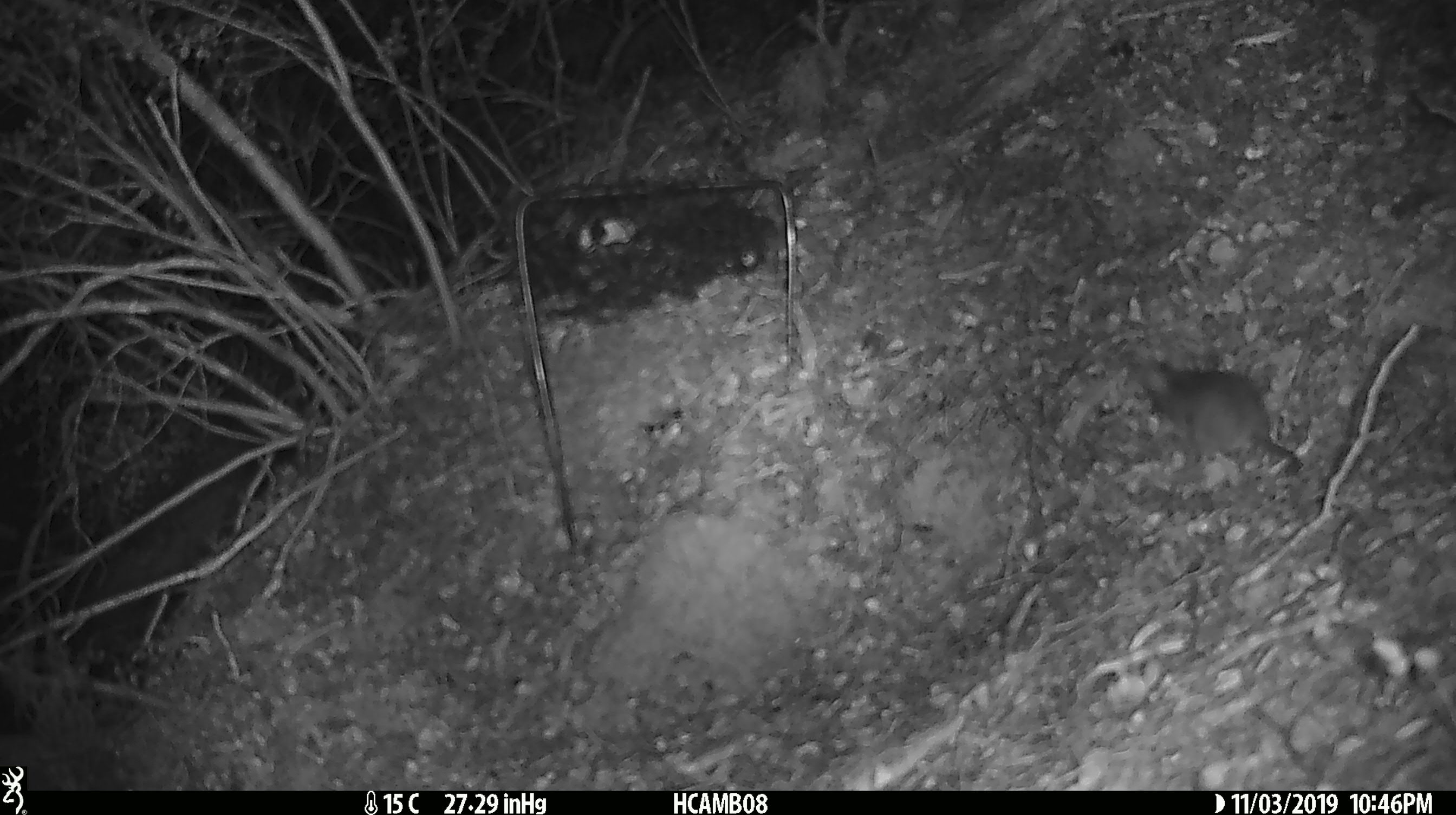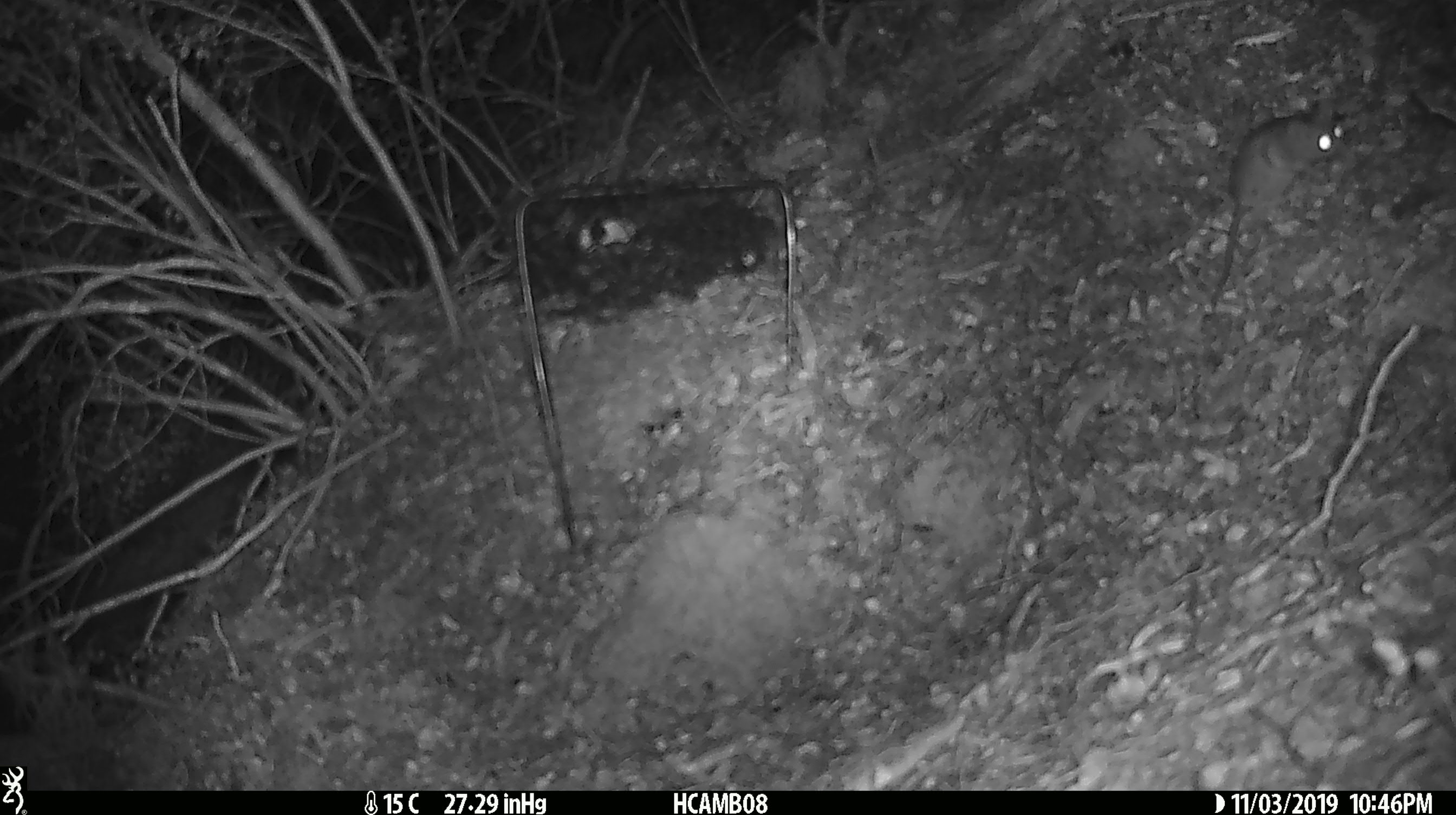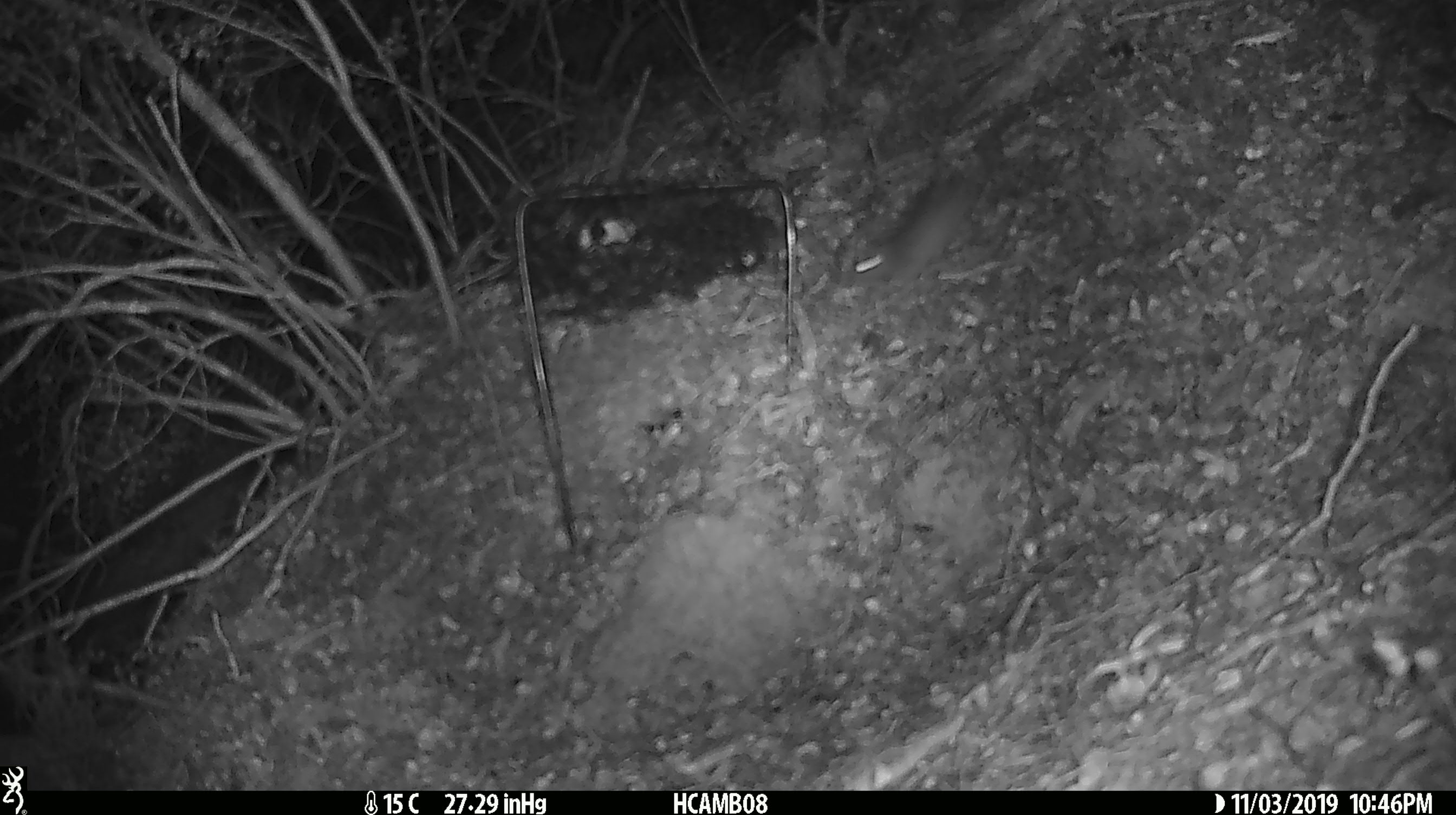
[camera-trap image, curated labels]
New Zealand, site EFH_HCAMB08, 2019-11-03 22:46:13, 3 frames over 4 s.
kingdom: Animalia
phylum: Chordata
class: Mammalia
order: Rodentia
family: Muridae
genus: Mus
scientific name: Mus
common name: mouse